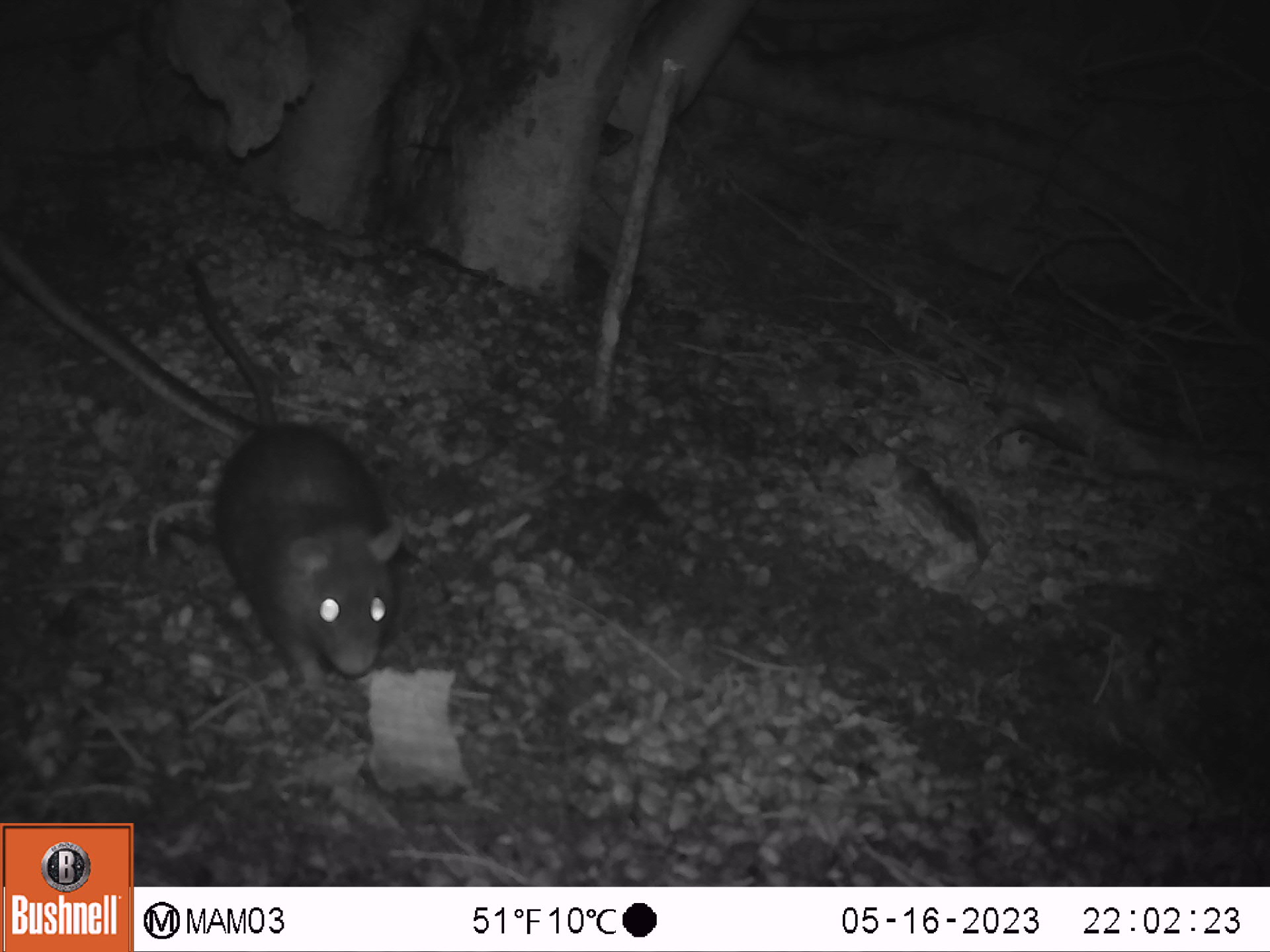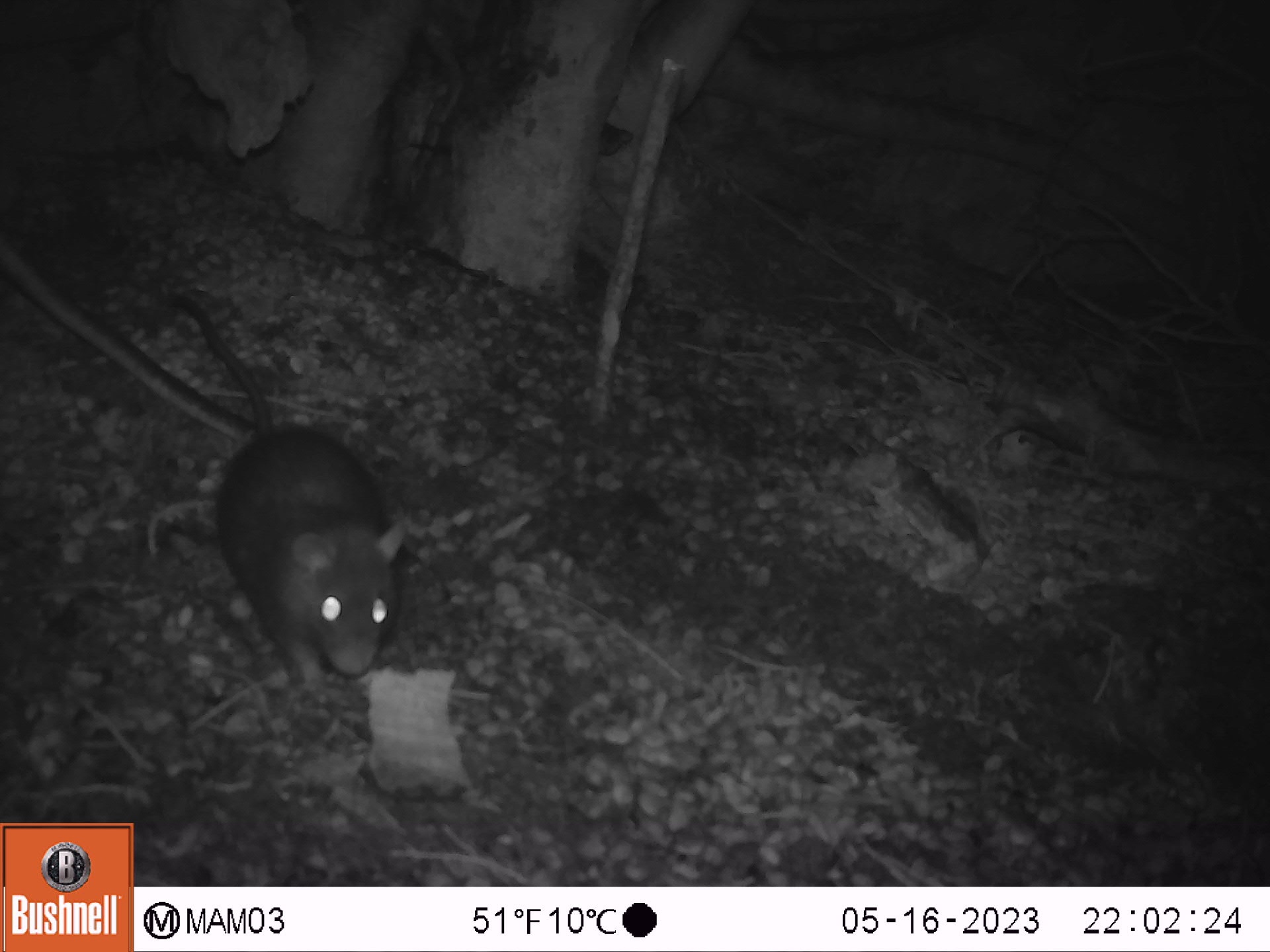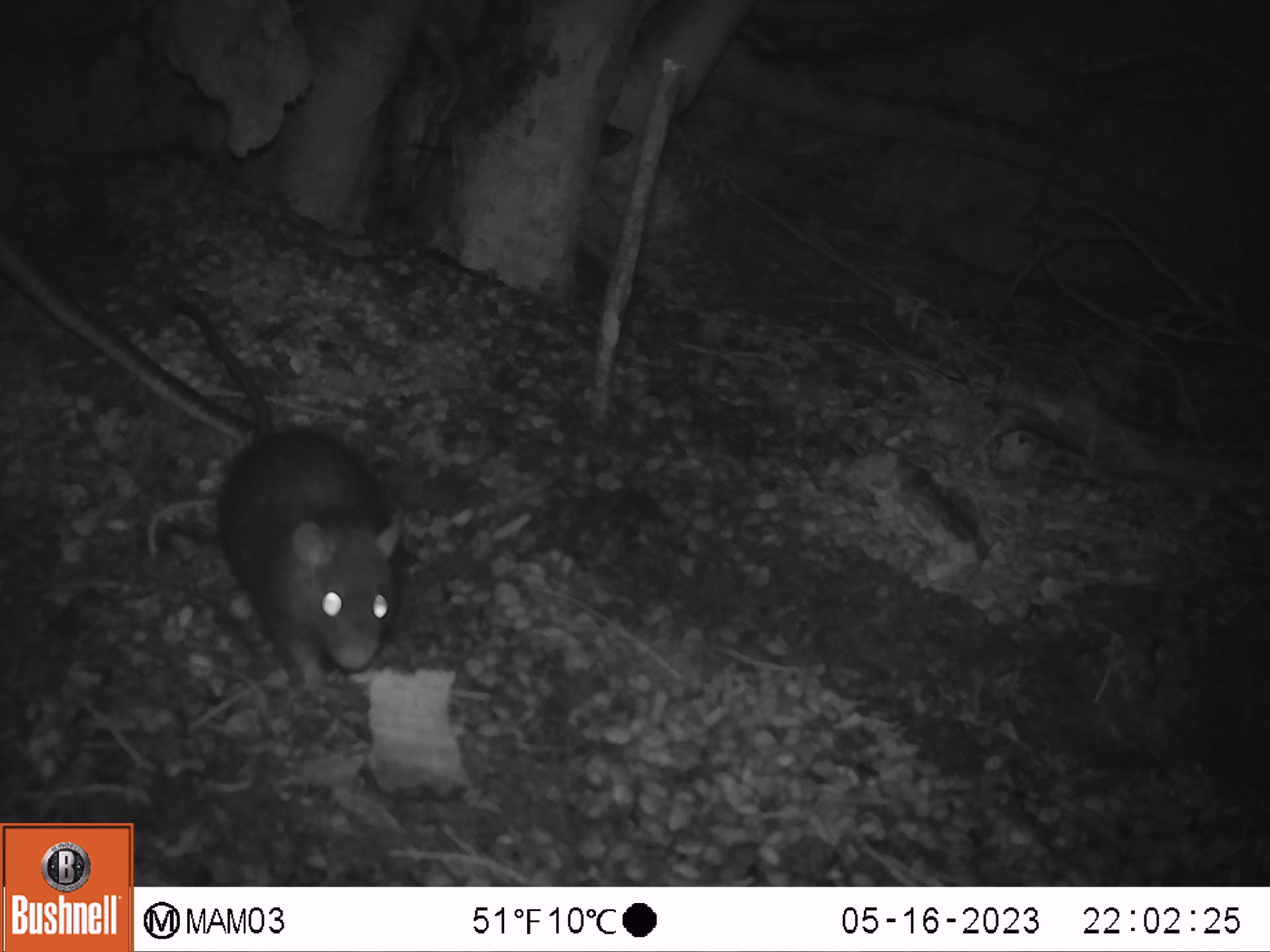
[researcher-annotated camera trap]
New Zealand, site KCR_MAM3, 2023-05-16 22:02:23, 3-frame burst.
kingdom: Animalia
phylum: Chordata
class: Mammalia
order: Rodentia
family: Muridae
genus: Rattus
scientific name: Rattus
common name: rat